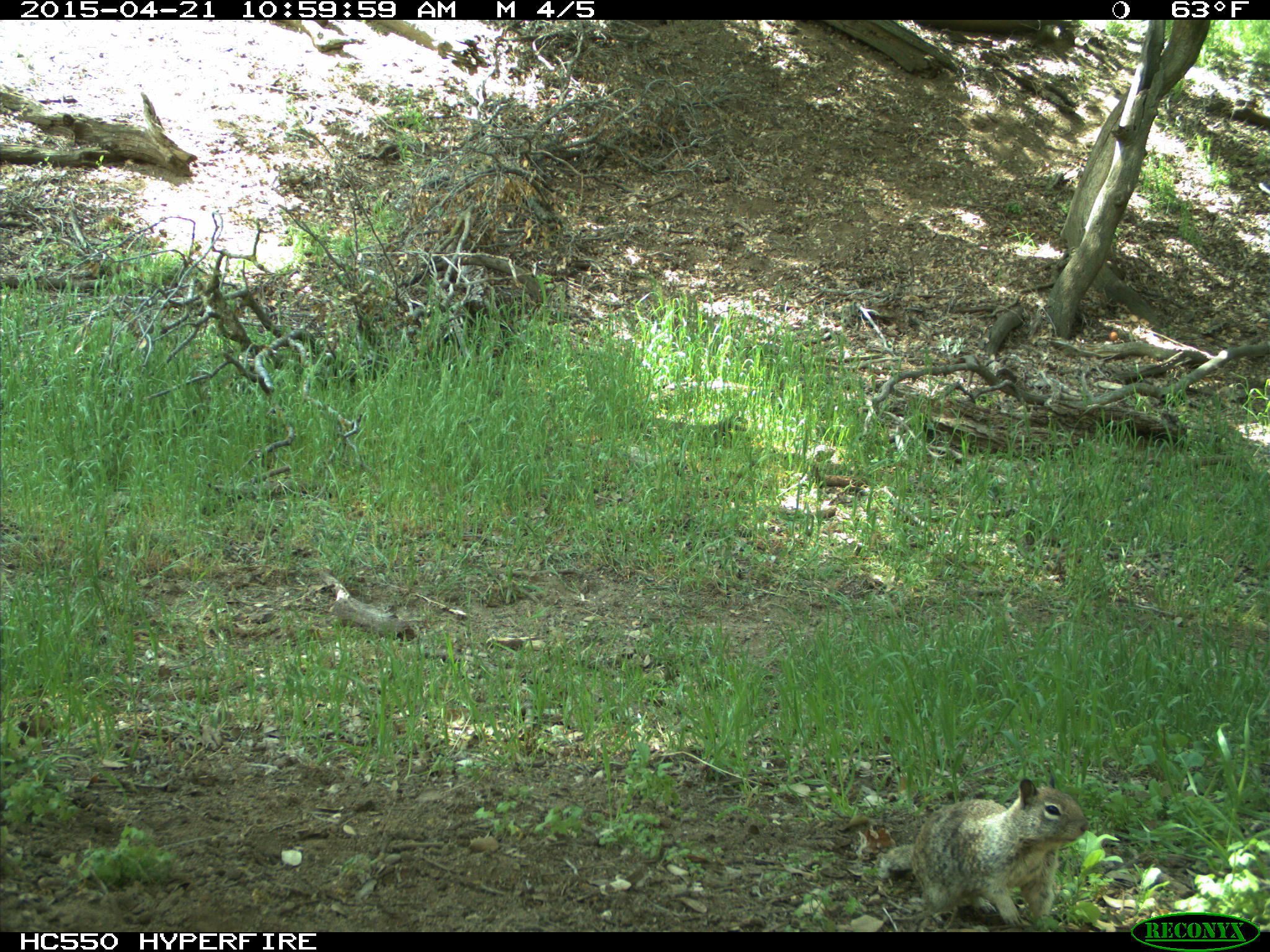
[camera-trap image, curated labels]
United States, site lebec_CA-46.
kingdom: Animalia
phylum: Chordata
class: Mammalia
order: Rodentia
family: Sciuridae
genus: Otospermophilus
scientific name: Otospermophilus beecheyi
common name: california ground squirrel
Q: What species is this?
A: Otospermophilus beecheyi (california ground squirrel).